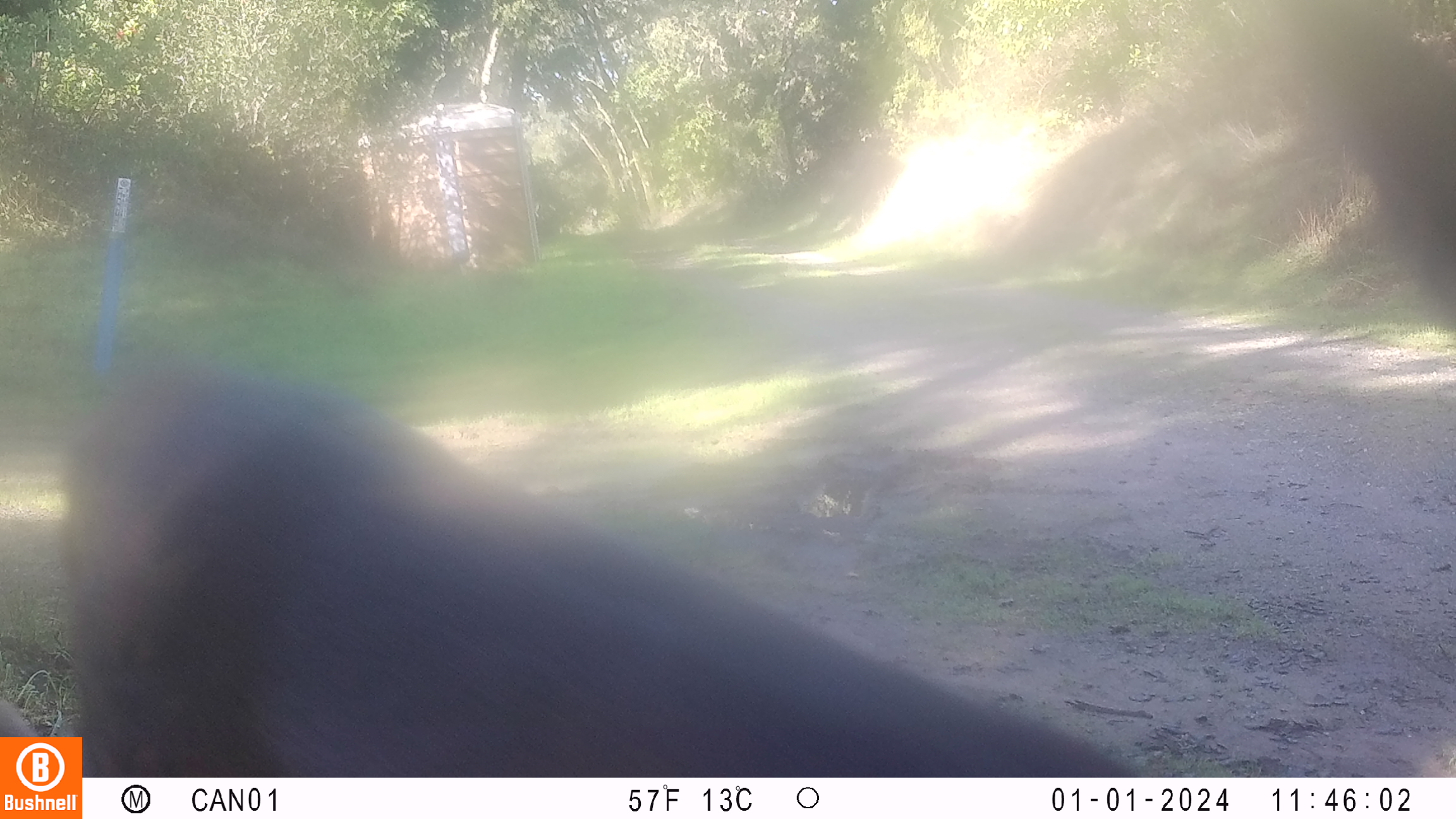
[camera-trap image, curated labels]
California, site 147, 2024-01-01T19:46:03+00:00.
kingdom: Animalia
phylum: Chordata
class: Mammalia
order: Artiodactyla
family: Cervidae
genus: Odocoileus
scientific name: Odocoileus hemionus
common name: mule deer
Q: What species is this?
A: Mule deer (Odocoileus hemionus).